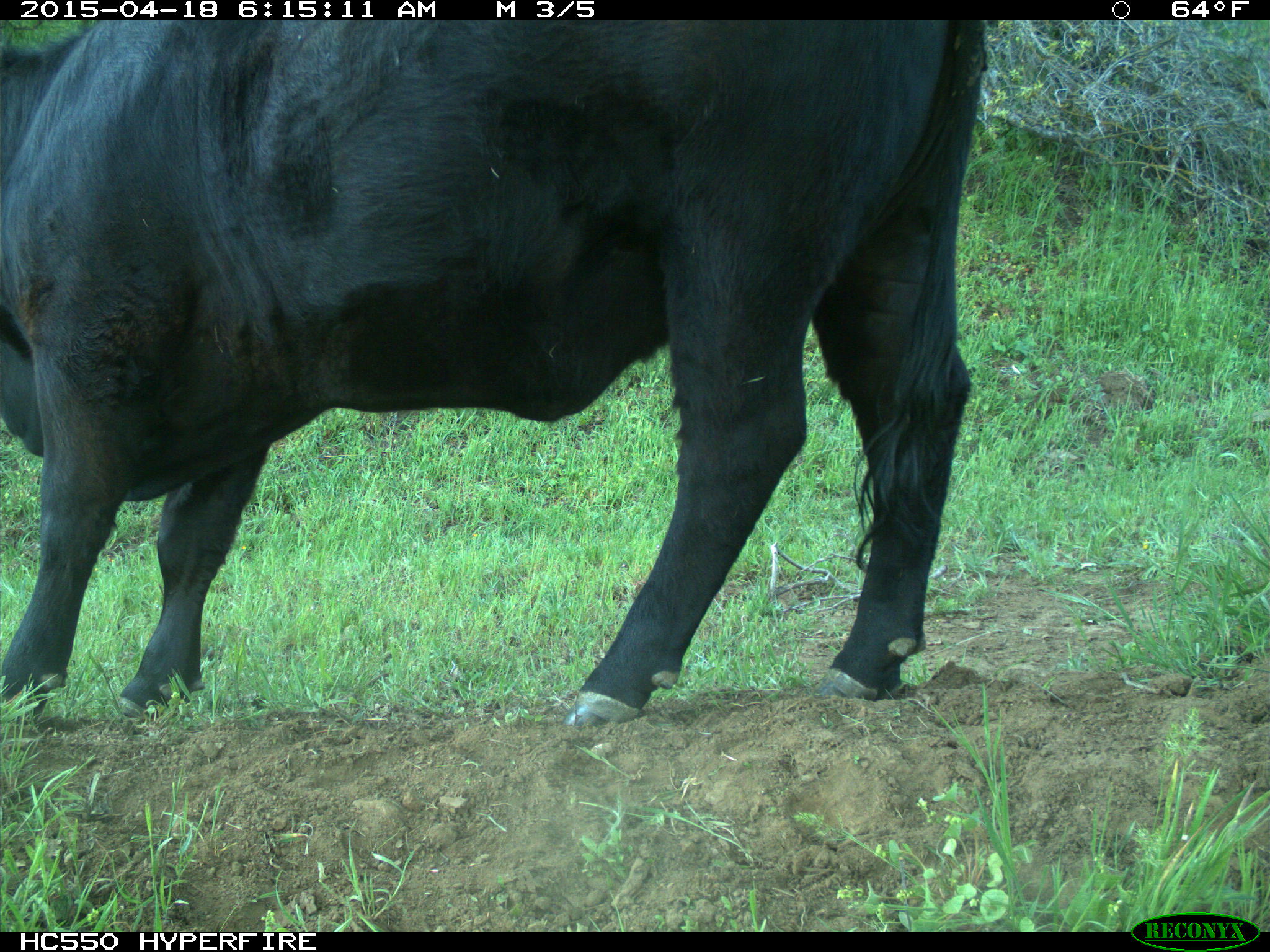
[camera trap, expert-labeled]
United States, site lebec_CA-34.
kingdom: Animalia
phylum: Chordata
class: Mammalia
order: Artiodactyla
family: Bovidae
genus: Bos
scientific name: Bos taurus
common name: domestic cow